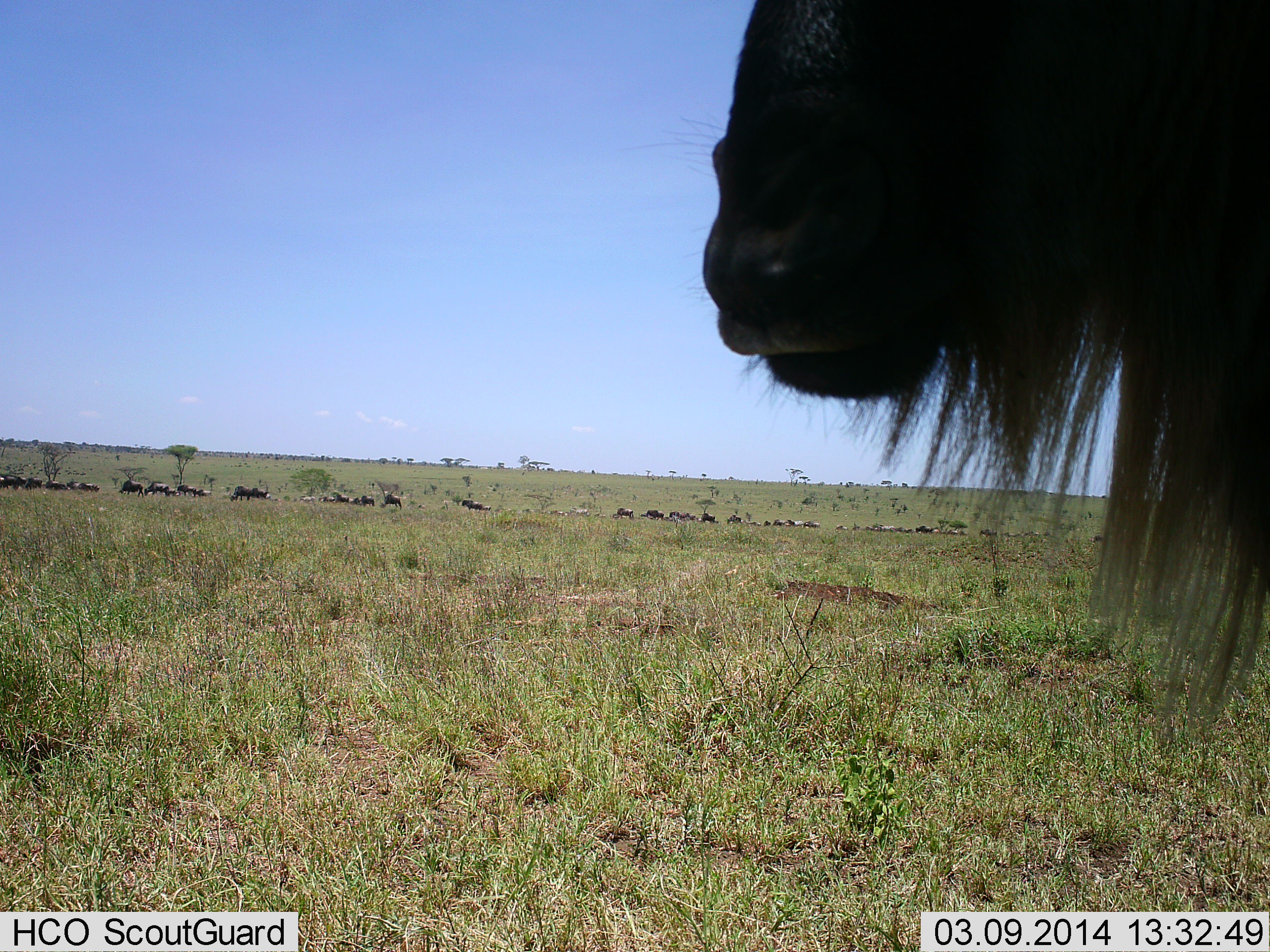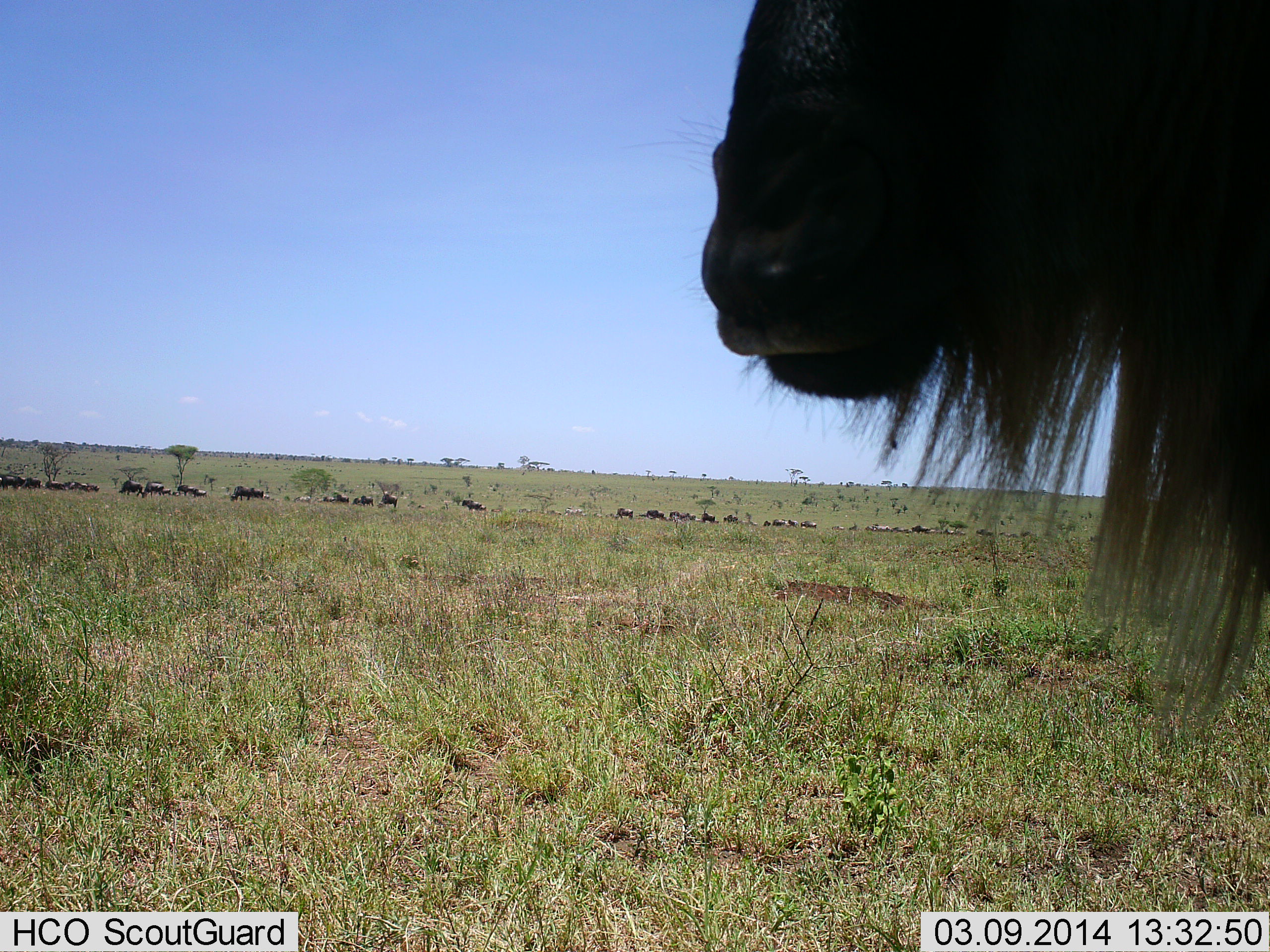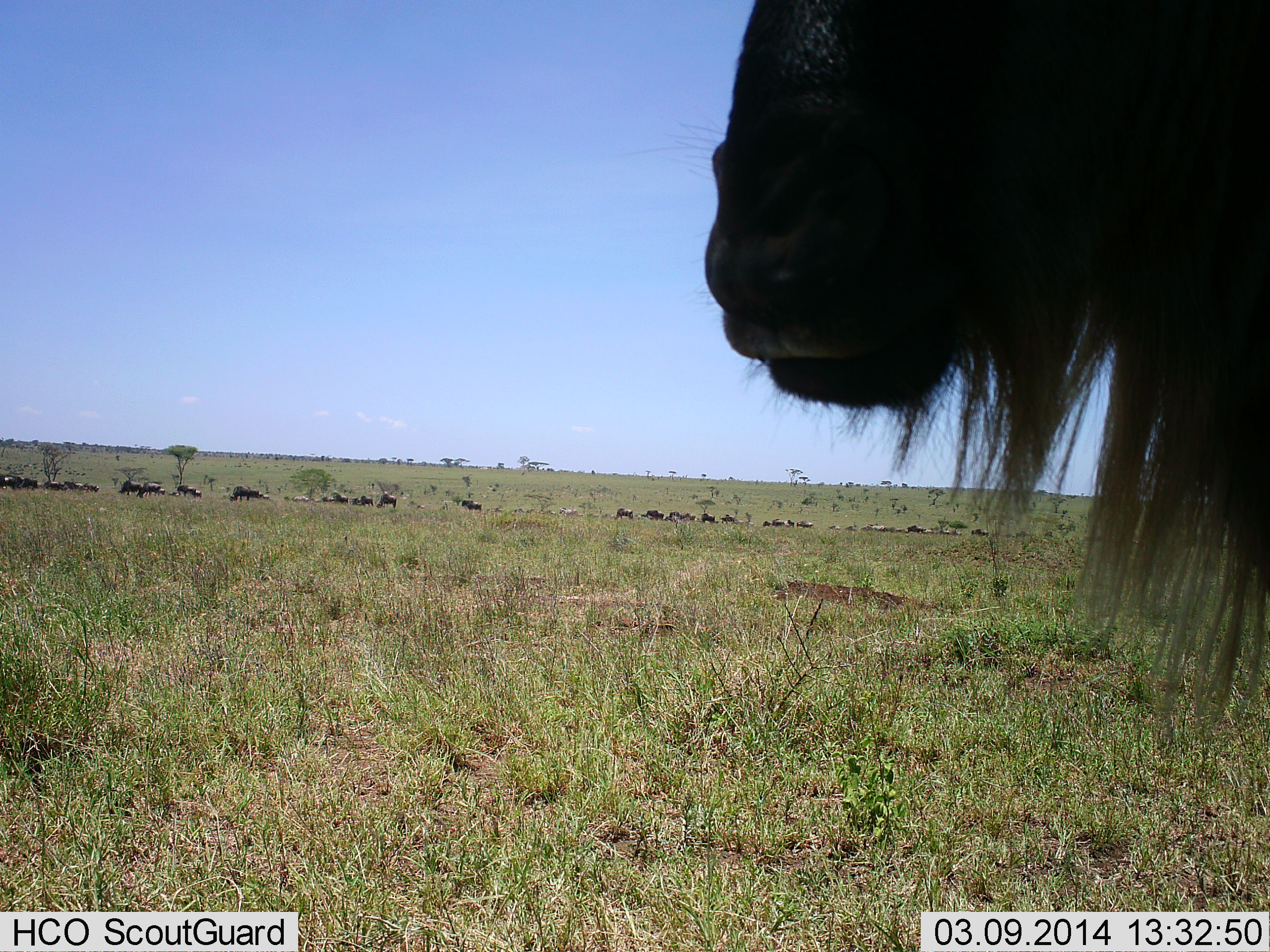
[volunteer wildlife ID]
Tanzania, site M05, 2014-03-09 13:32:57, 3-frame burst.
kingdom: Animalia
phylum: Chordata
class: Mammalia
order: Artiodactyla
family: Bovidae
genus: Connochaetes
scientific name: Connochaetes taurinus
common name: blue wildebeest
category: wildebeest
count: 11-50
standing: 80%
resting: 0%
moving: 80%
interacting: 0%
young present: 0%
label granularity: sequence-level